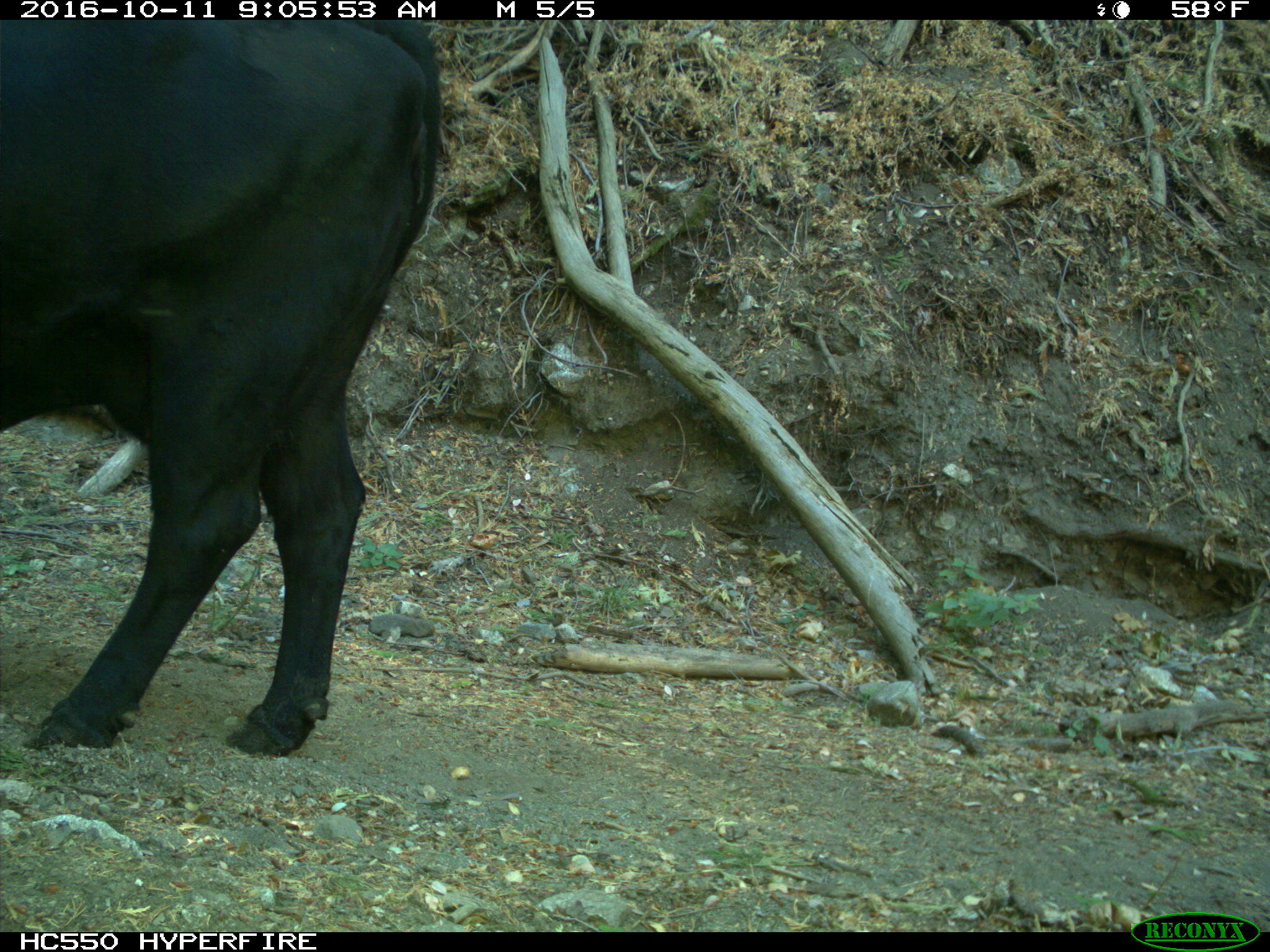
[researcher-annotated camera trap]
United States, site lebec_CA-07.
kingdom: Animalia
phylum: Chordata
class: Mammalia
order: Artiodactyla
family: Bovidae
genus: Bos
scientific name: Bos taurus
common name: domestic cow